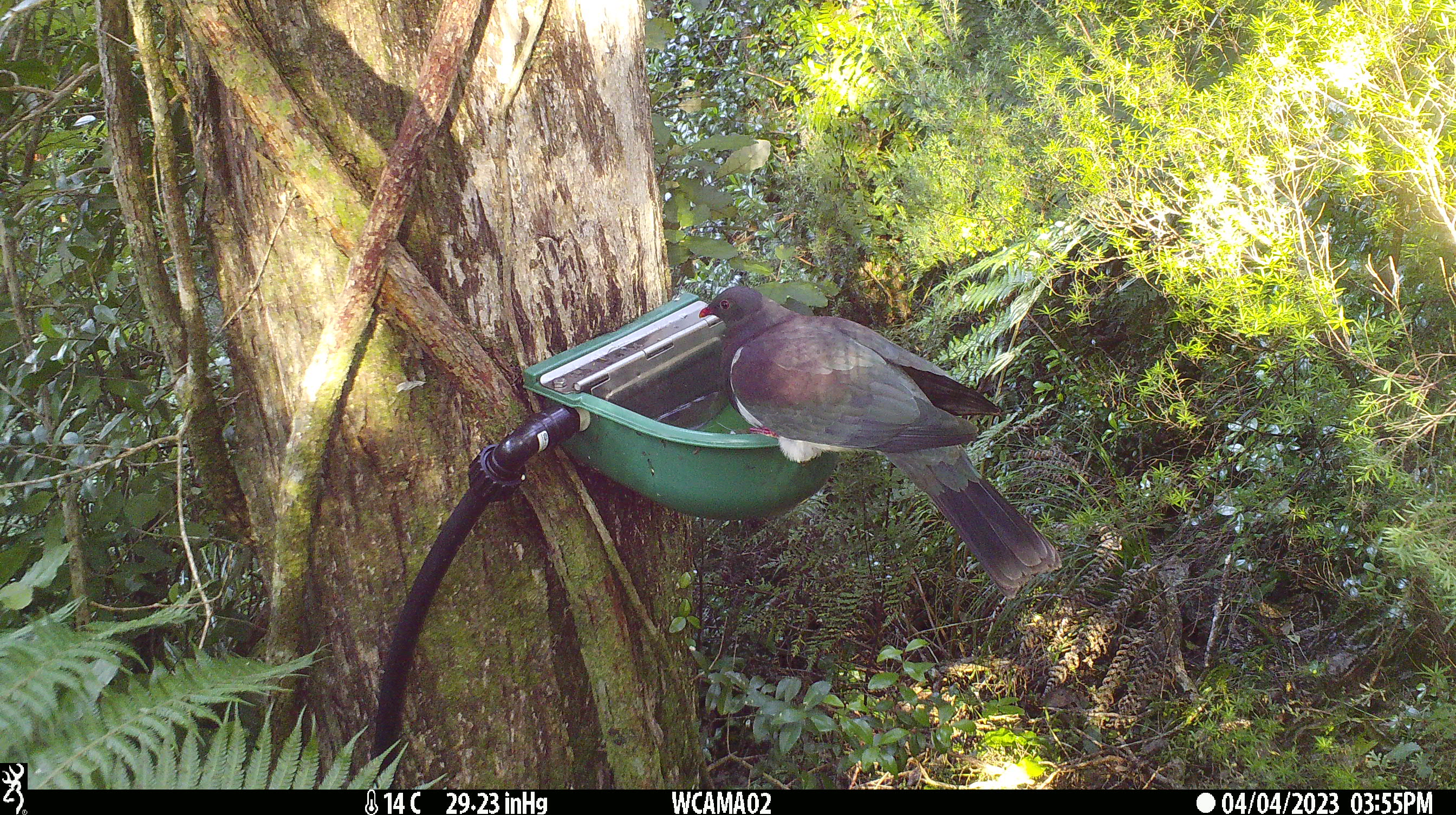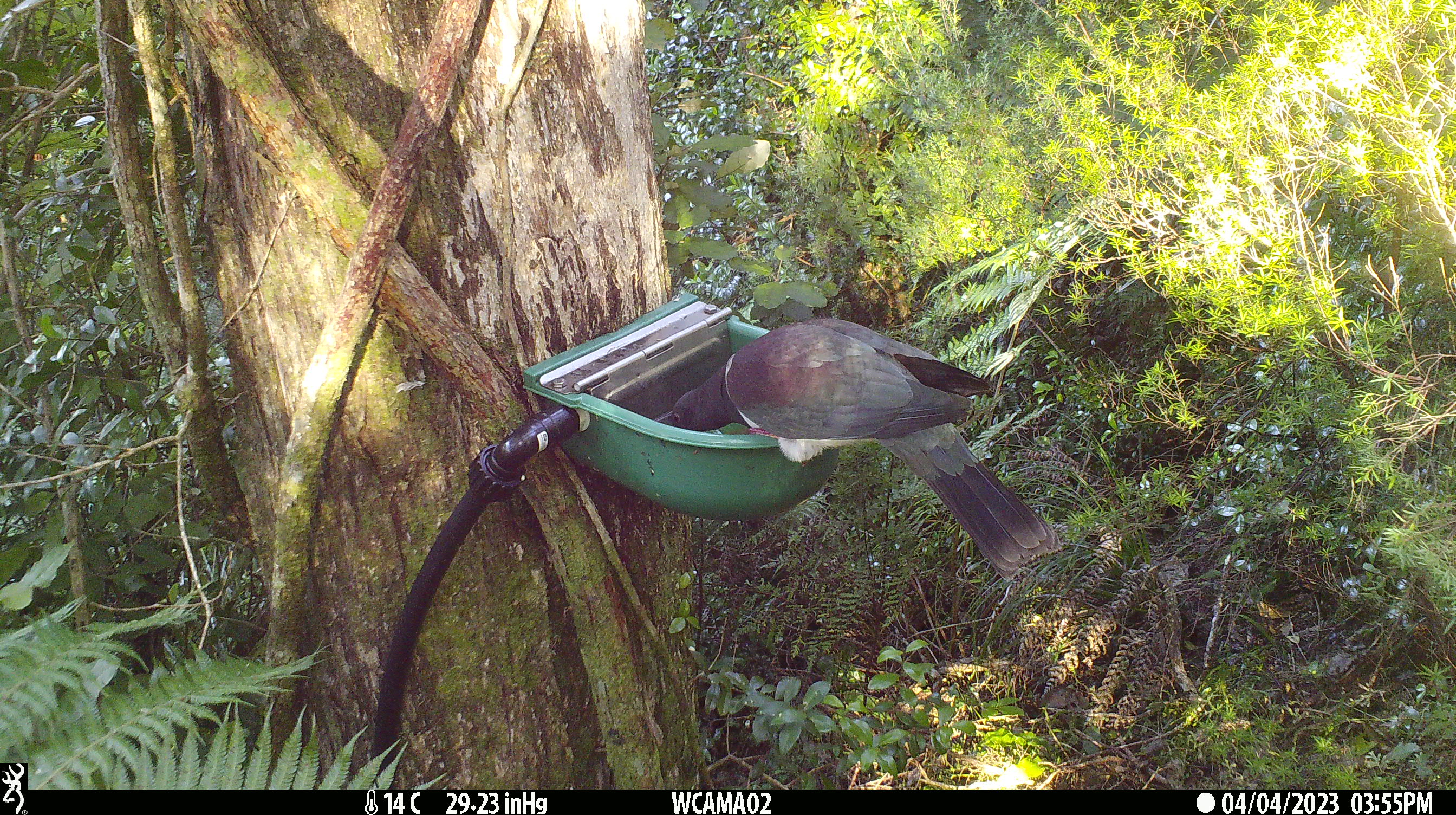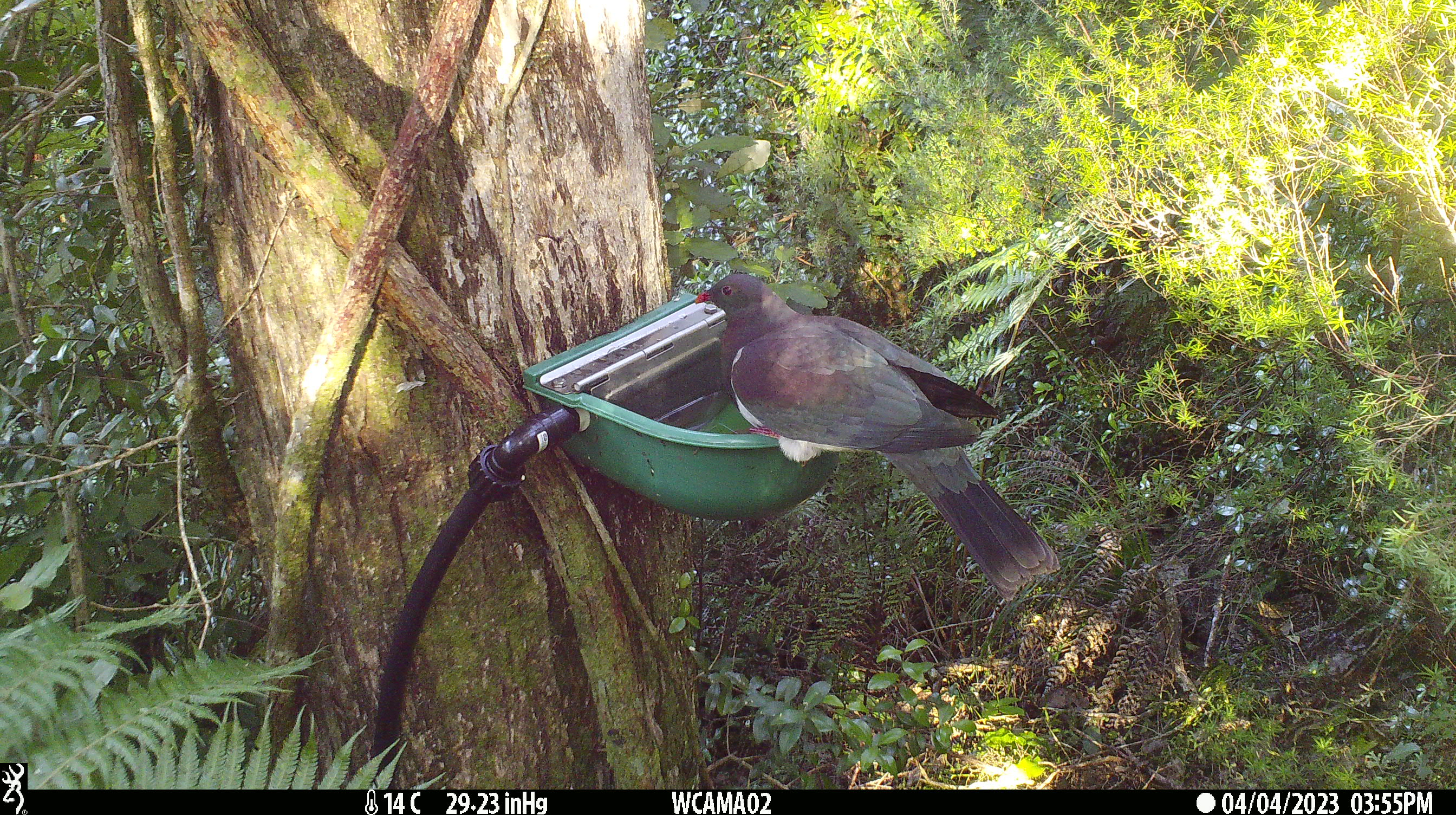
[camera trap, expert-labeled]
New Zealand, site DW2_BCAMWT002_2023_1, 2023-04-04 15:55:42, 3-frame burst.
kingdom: Animalia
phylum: Chordata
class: Aves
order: Columbiformes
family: Columbidae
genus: Hemiphaga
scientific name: Hemiphaga novaeseelandiae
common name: new zealand pigeon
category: kereru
Kereru (new zealand pigeon) (Hemiphaga novaeseelandiae).